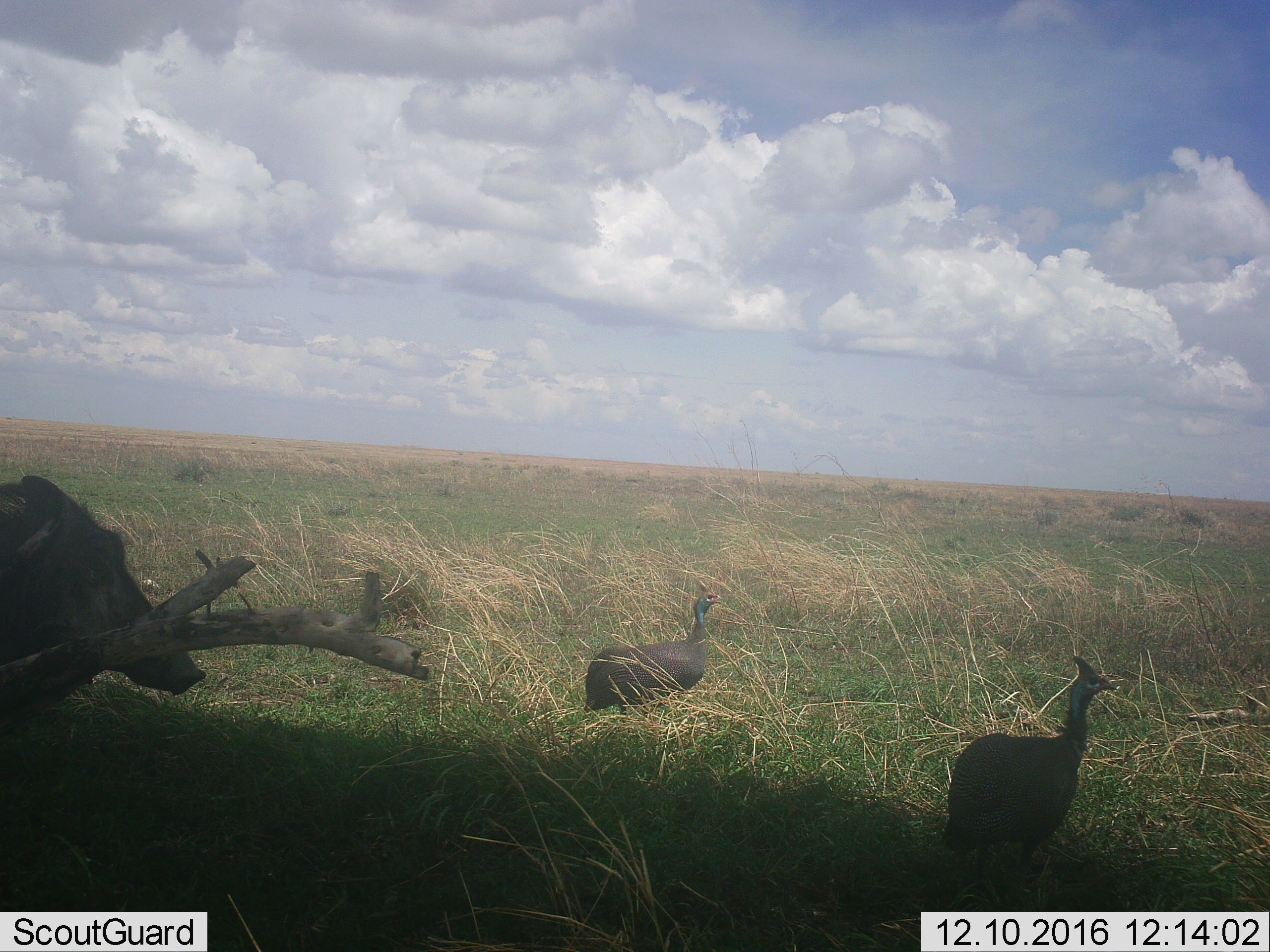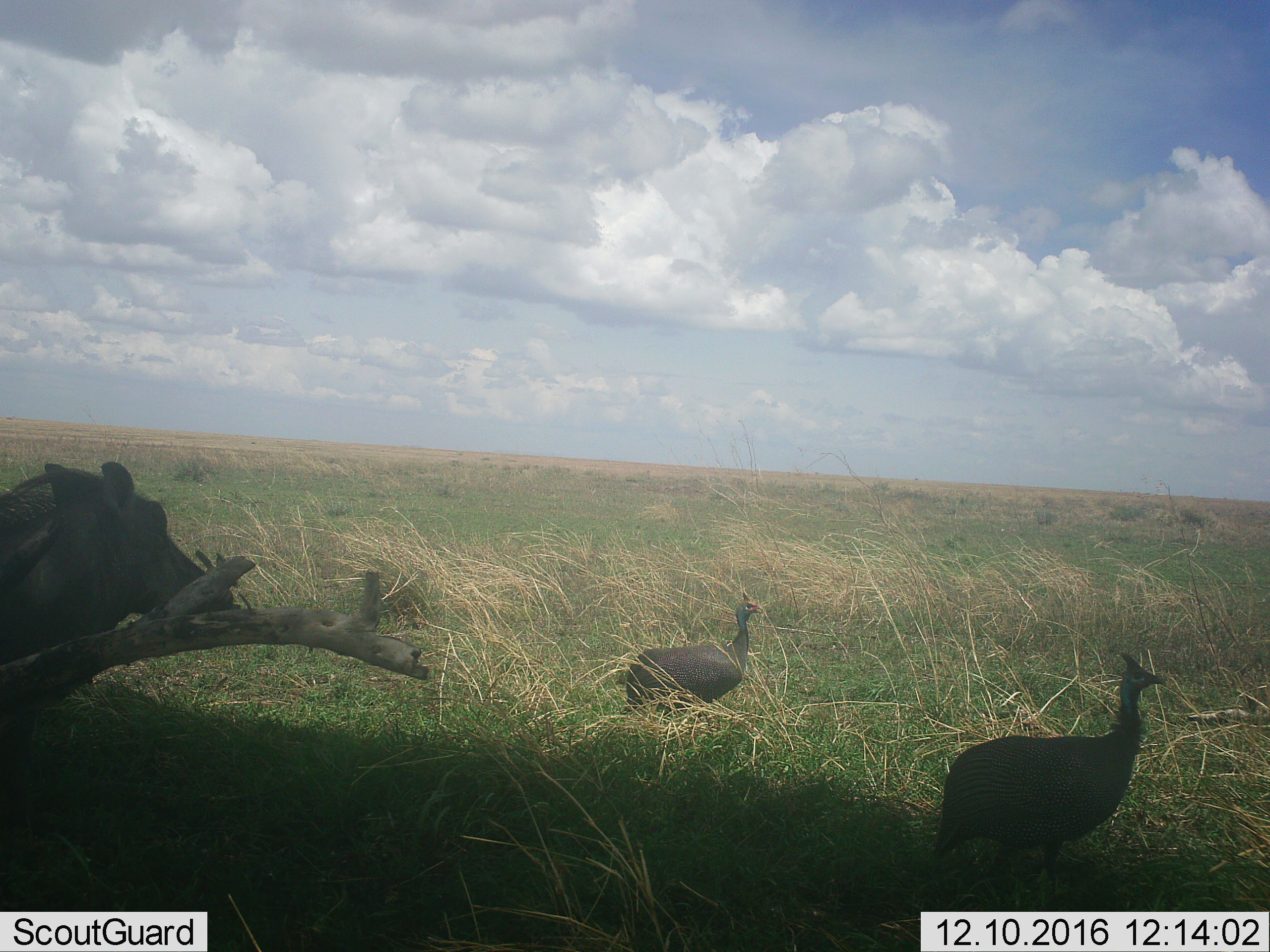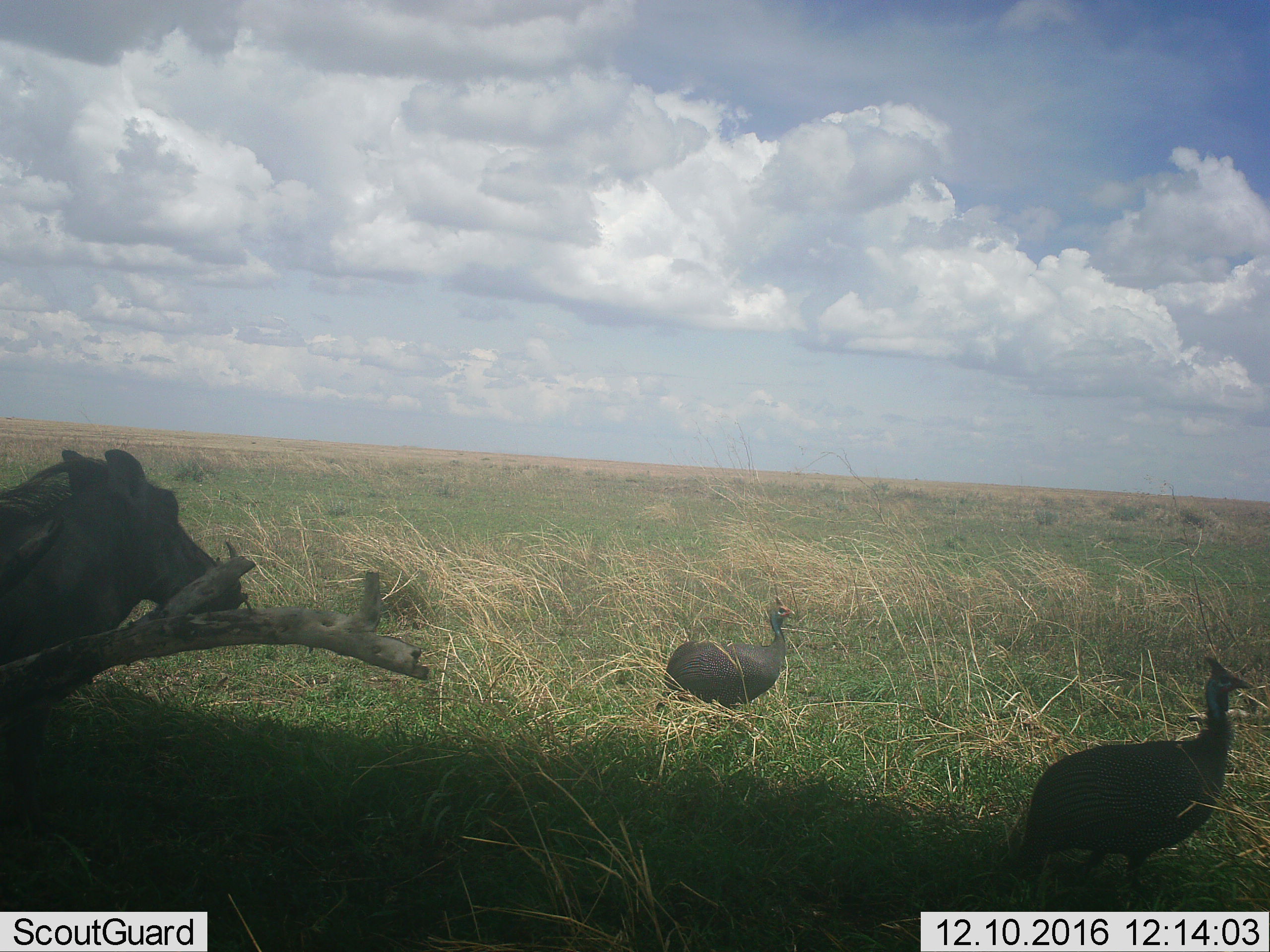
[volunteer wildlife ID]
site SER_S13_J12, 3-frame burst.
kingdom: Animalia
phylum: Chordata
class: Aves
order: Galliformes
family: Numididae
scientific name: Numididae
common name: guineafowl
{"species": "guineafowl (Numididae)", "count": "2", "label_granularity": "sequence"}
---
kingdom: Animalia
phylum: Chordata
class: Mammalia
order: Artiodactyla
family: Suidae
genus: Phacochoerus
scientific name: Phacochoerus africanus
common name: warthog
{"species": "warthog (Phacochoerus africanus)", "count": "1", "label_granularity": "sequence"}